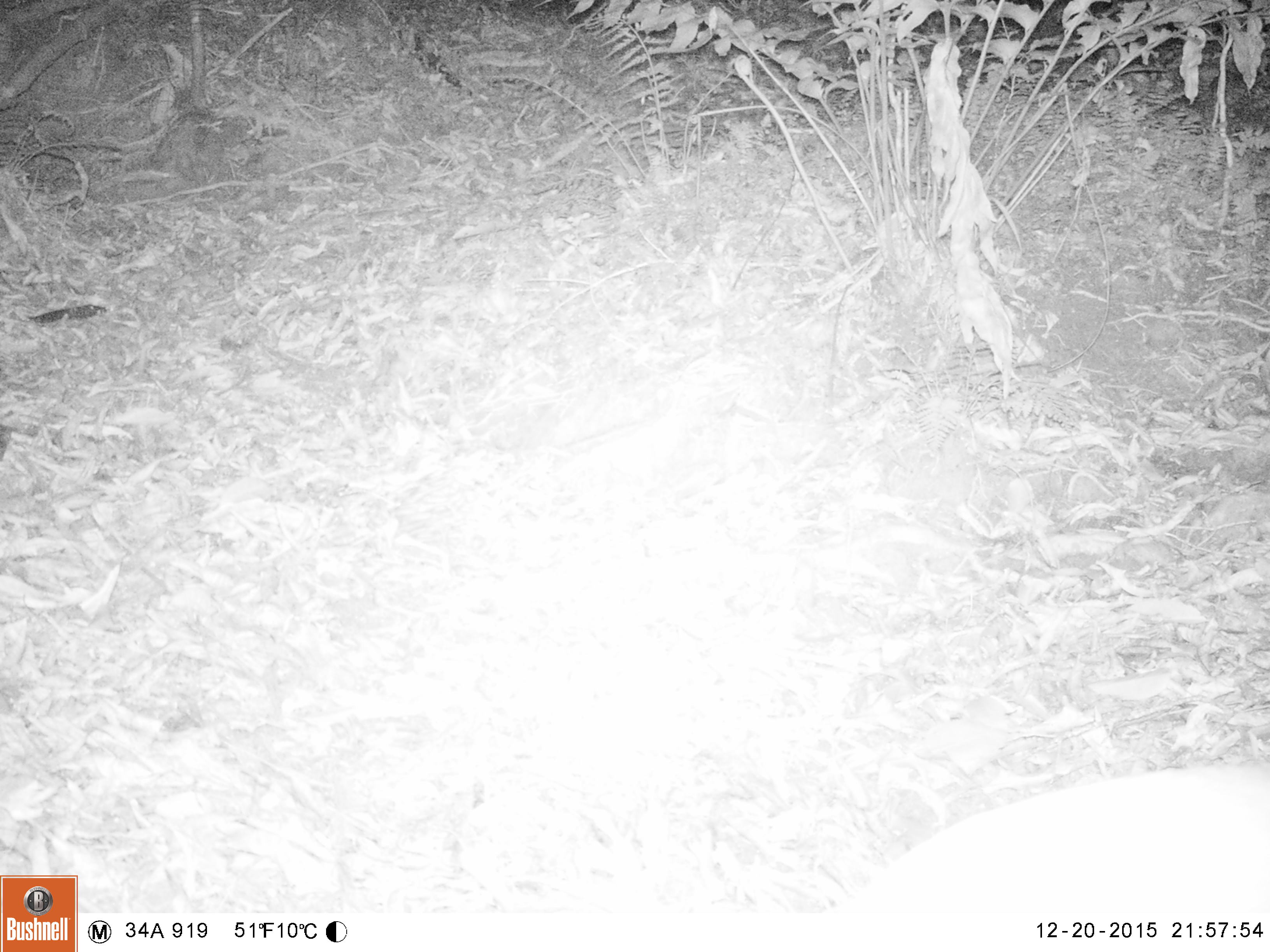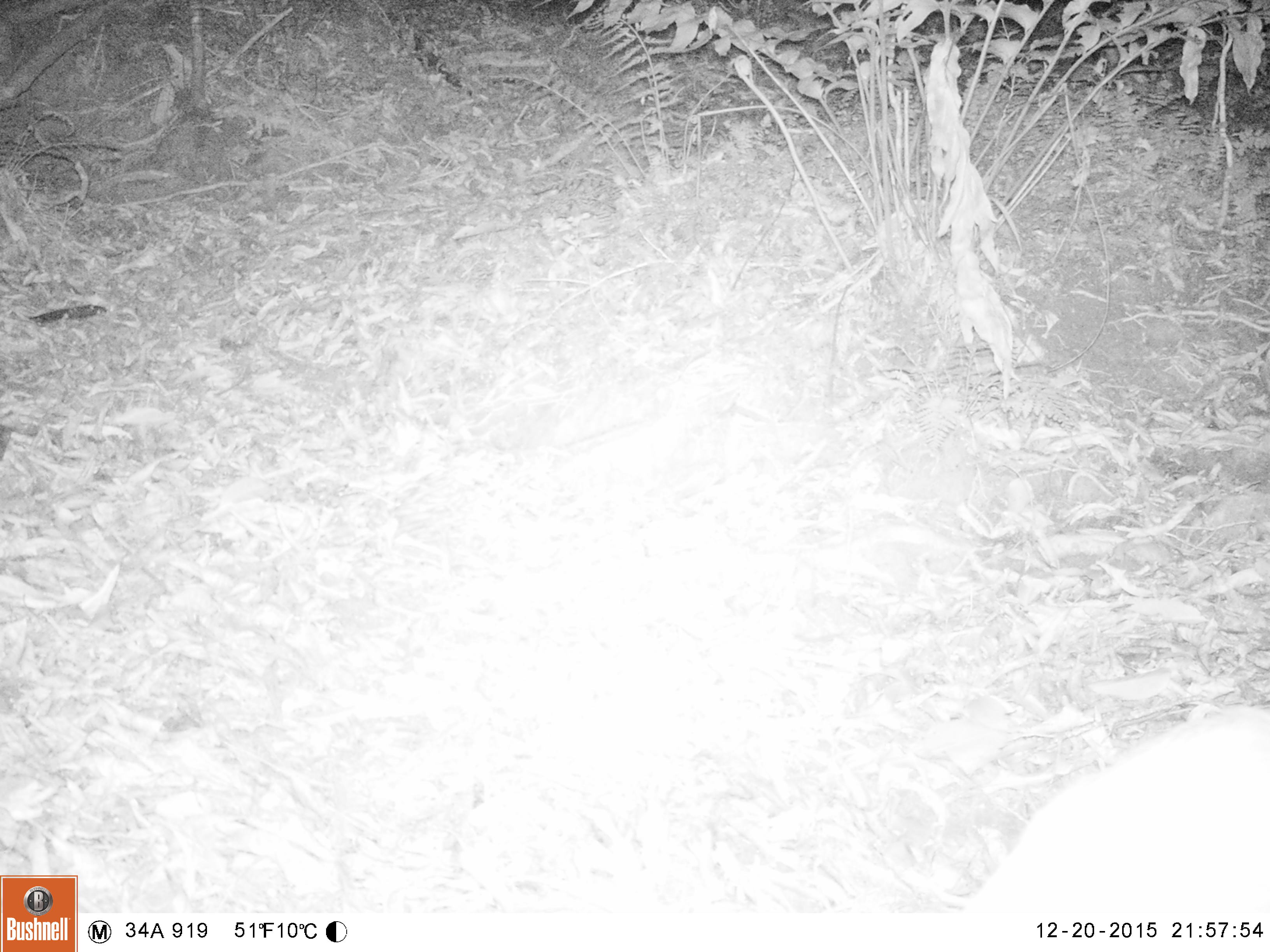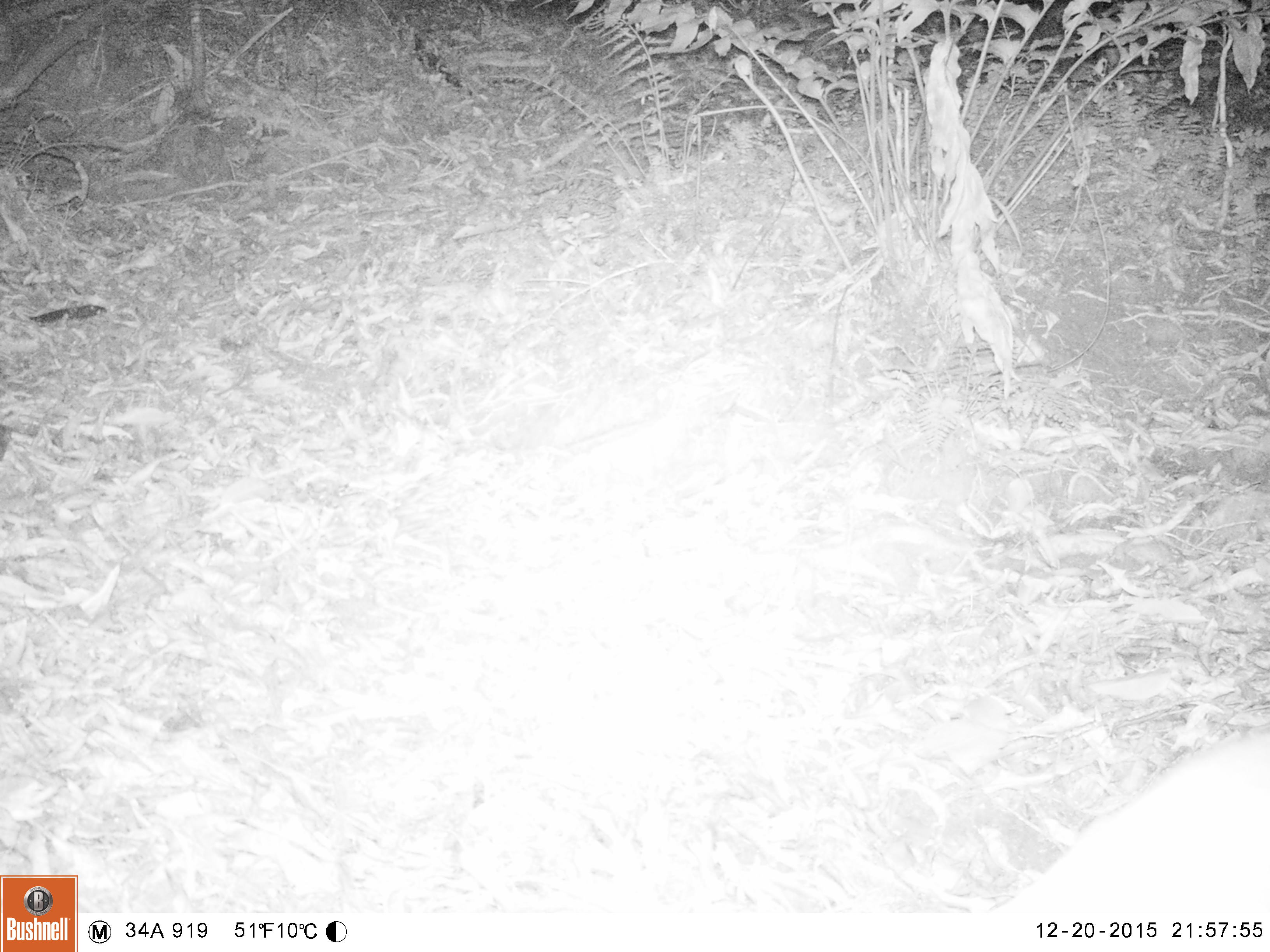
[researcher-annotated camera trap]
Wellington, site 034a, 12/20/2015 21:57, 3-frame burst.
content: unidentified animal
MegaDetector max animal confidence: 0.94